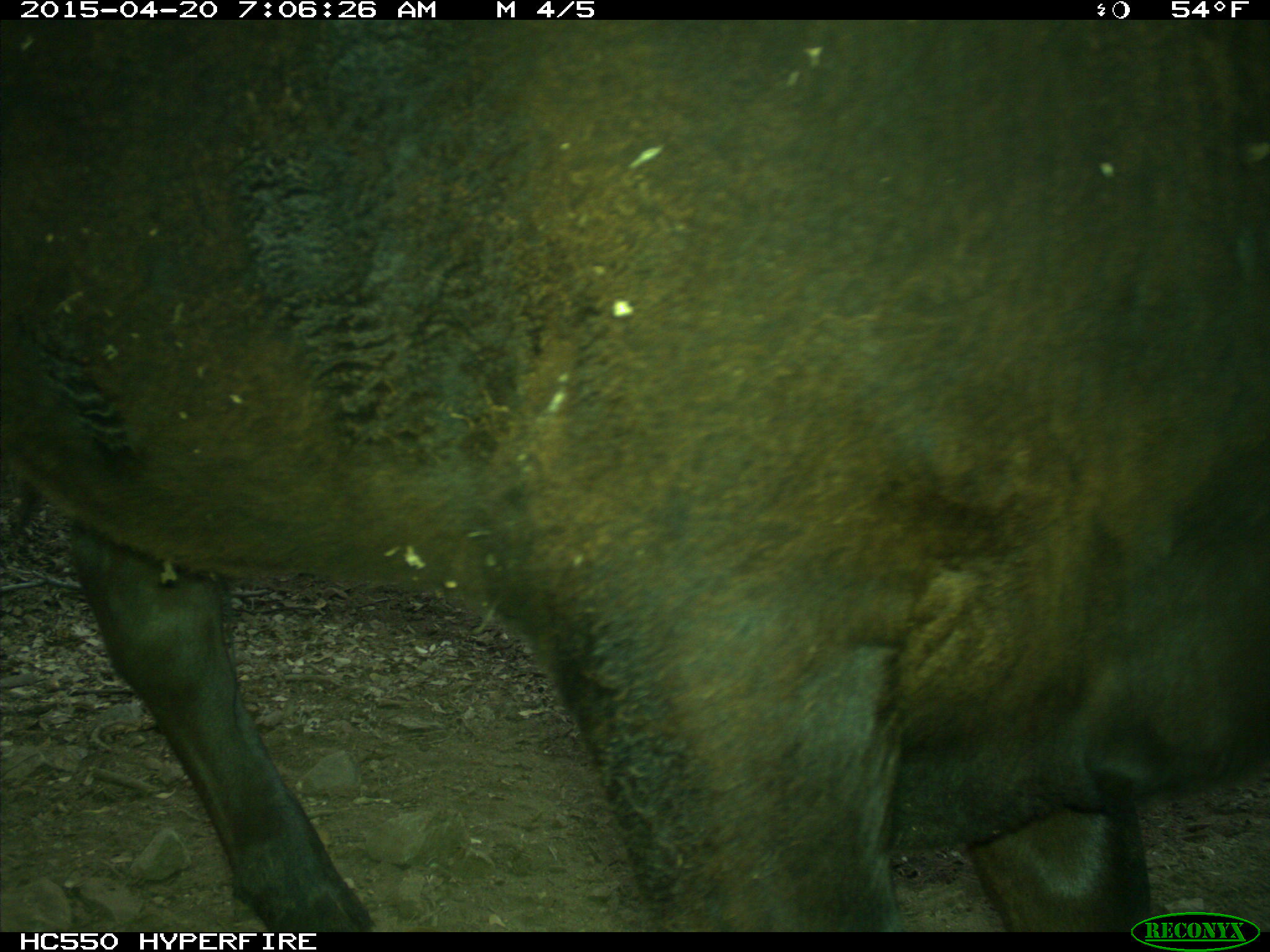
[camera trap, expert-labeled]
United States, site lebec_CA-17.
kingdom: Animalia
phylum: Chordata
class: Mammalia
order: Artiodactyla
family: Bovidae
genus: Bos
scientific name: Bos taurus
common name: domestic cow